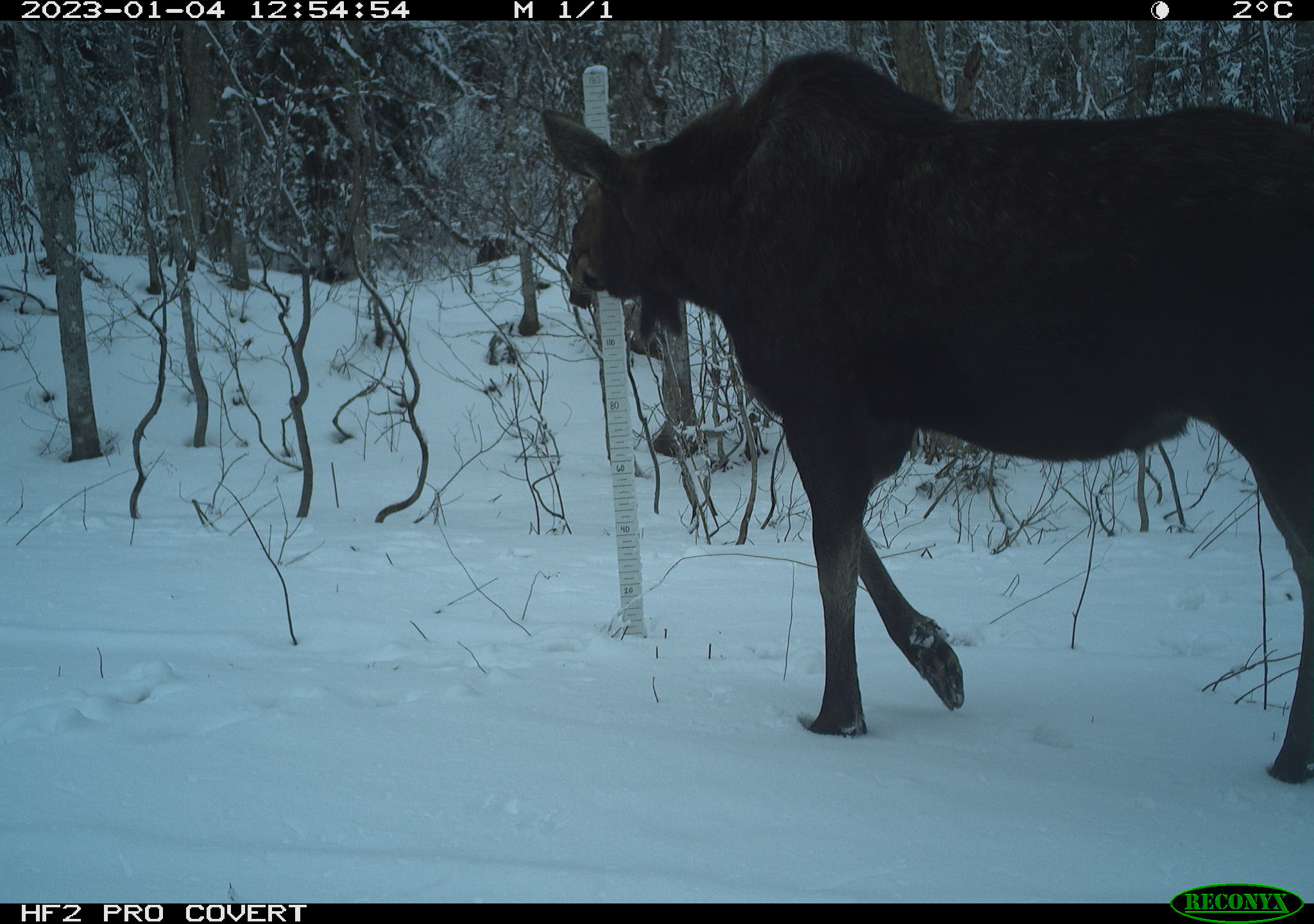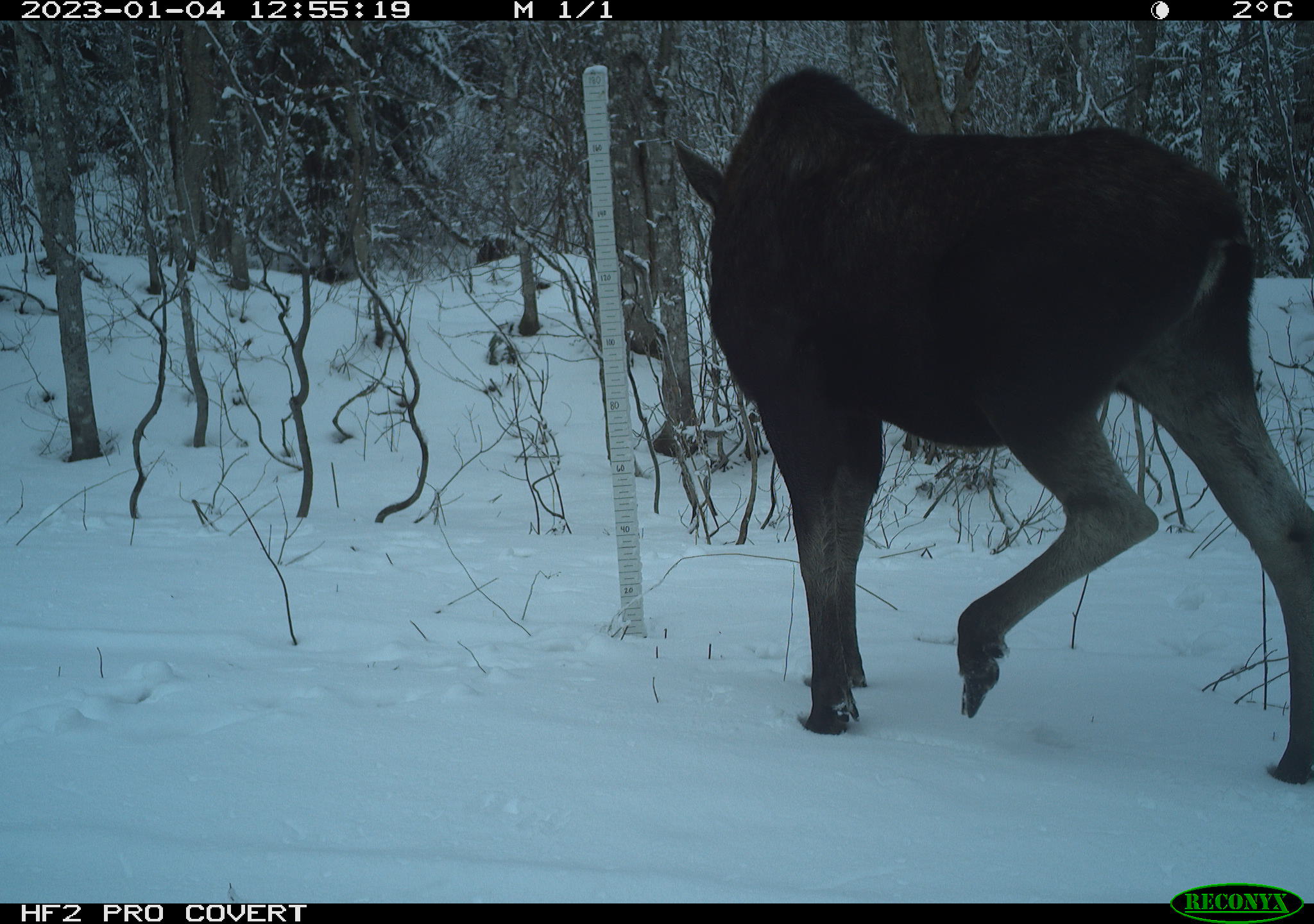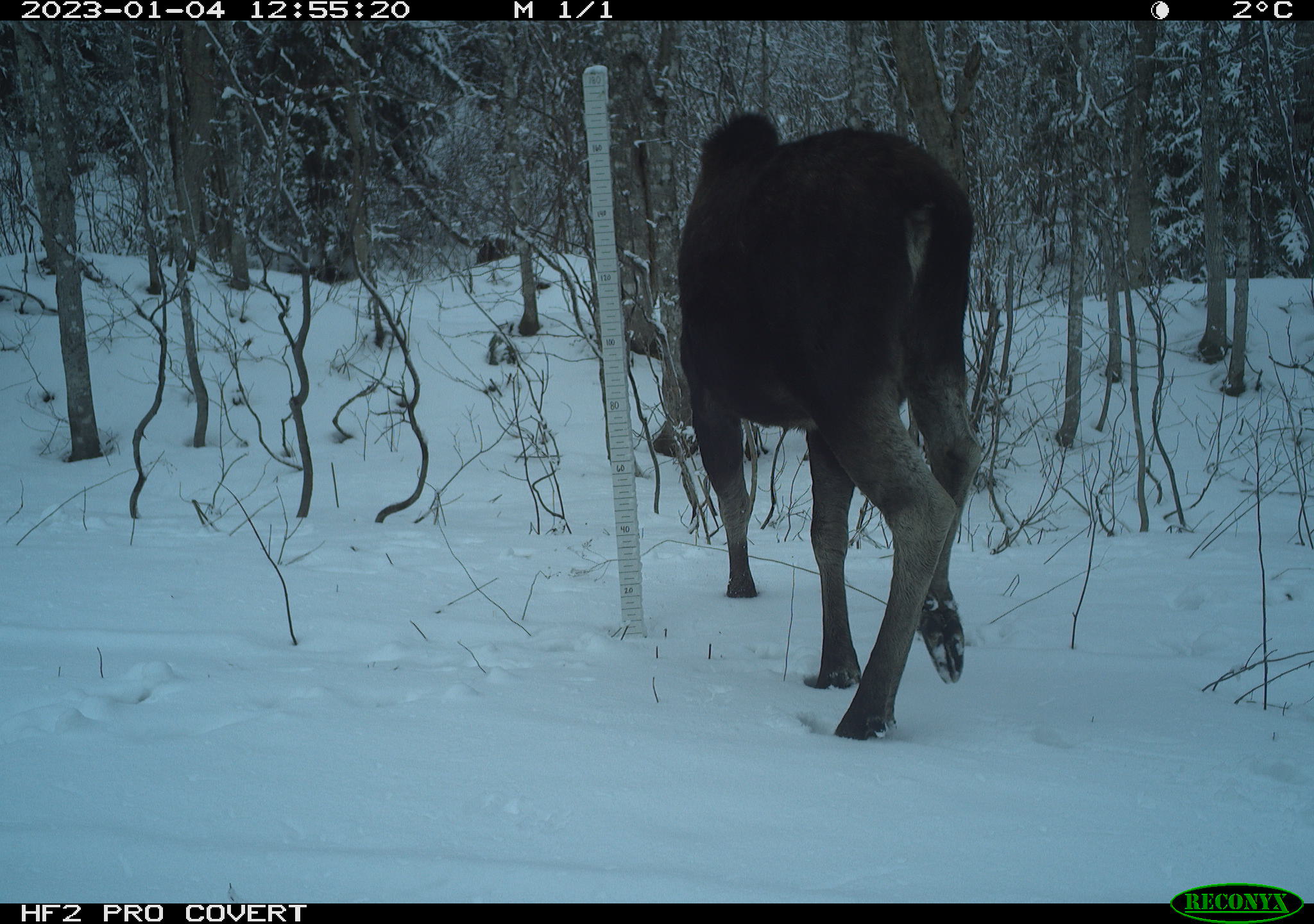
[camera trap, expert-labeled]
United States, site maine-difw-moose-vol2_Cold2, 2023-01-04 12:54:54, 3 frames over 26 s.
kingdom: Animalia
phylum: Chordata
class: Mammalia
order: Artiodactyla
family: Cervidae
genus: Alces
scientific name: Alces alces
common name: moose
Moose (Alces alces).